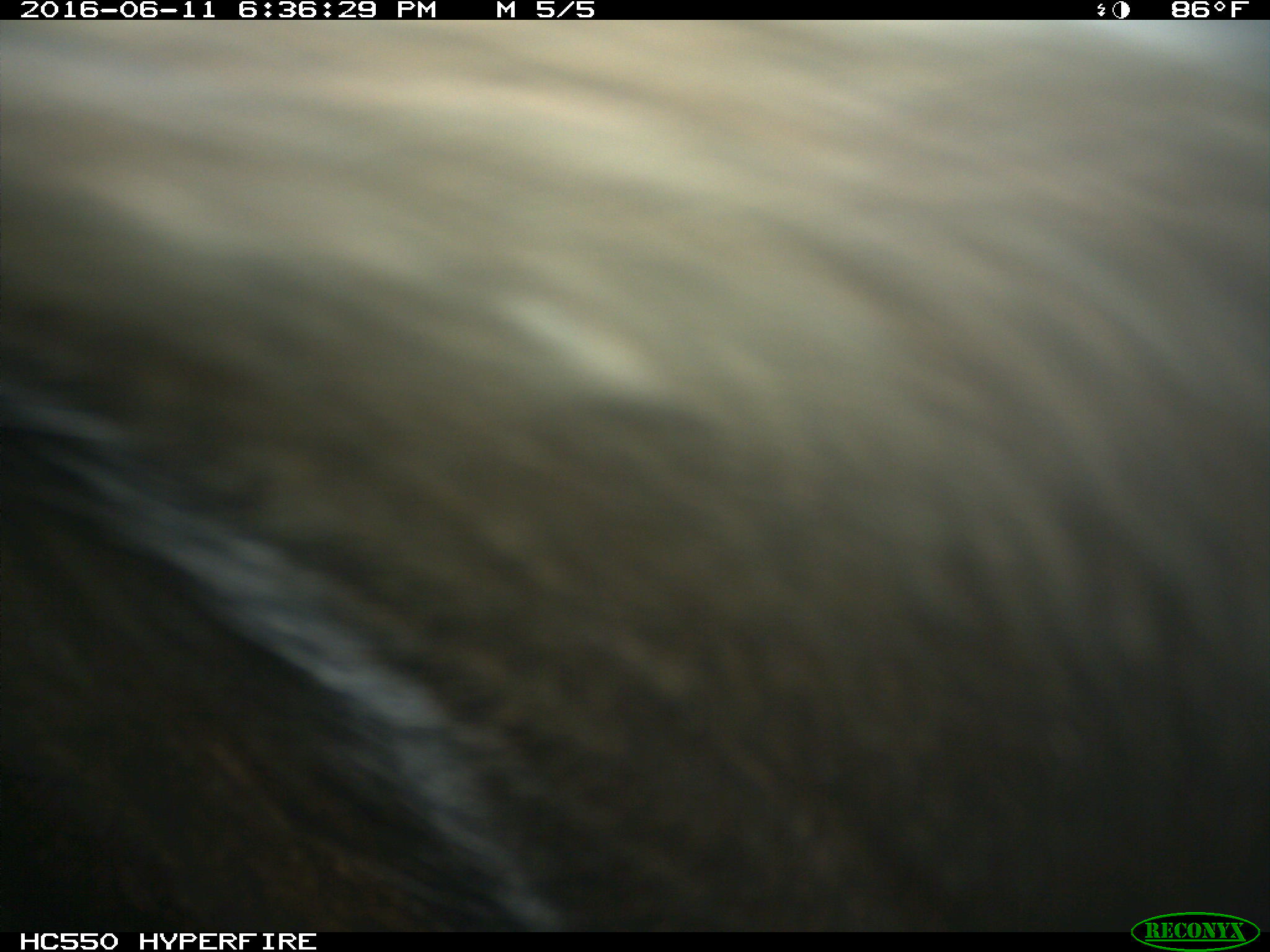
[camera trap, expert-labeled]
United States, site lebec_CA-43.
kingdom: Animalia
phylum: Chordata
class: Mammalia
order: Artiodactyla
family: Bovidae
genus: Bos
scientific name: Bos taurus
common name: domestic cow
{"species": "Bos taurus (domestic cow)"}